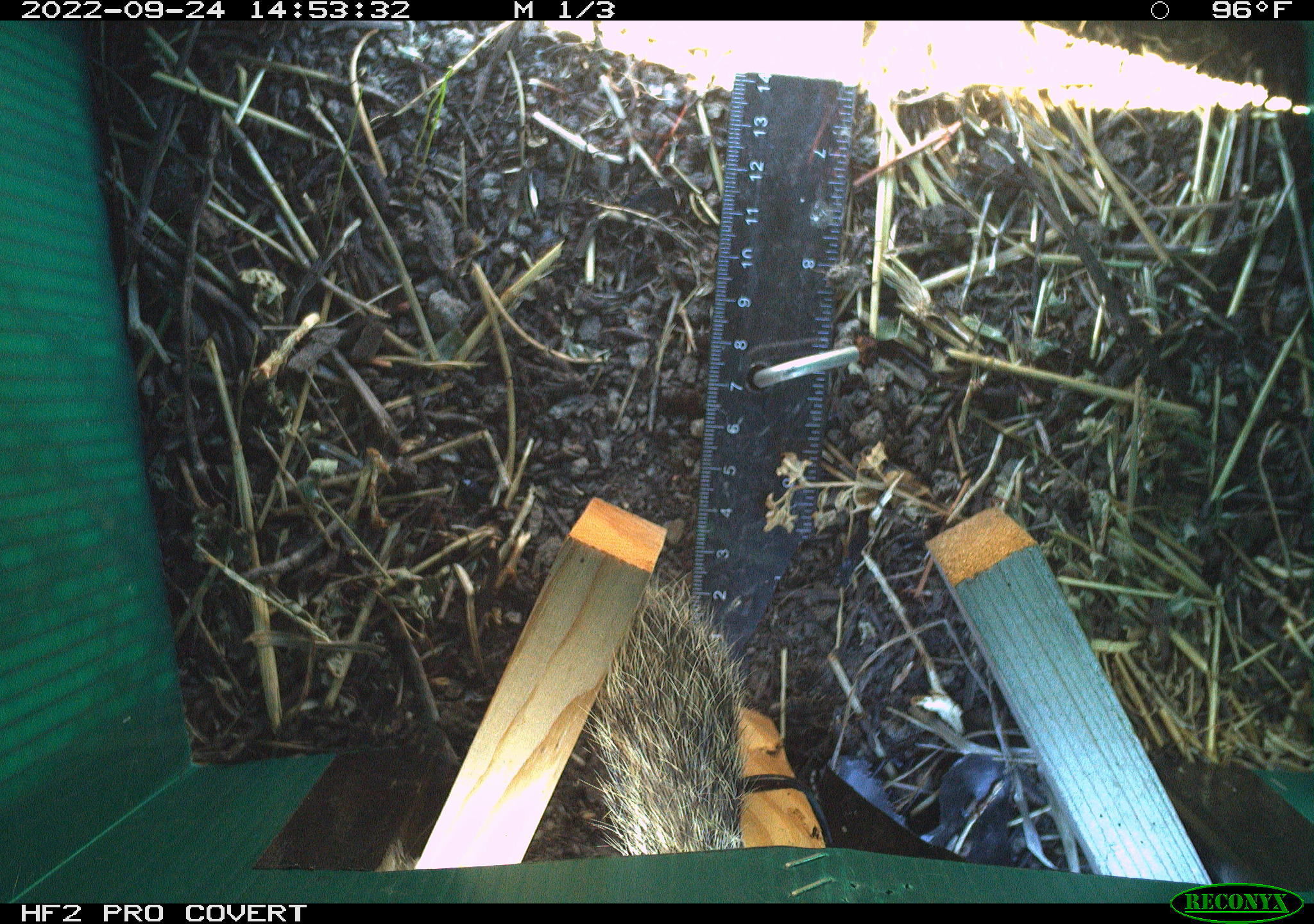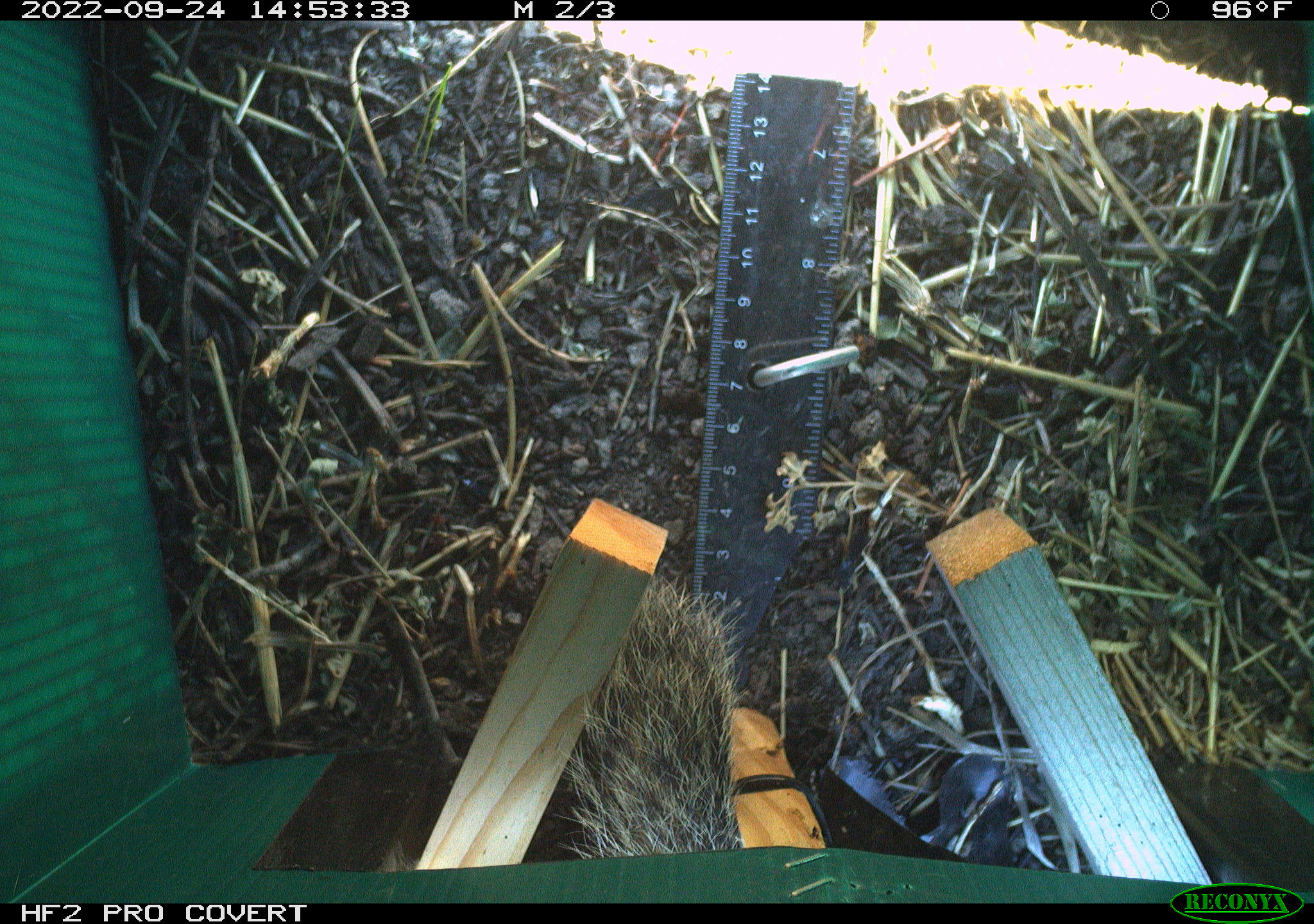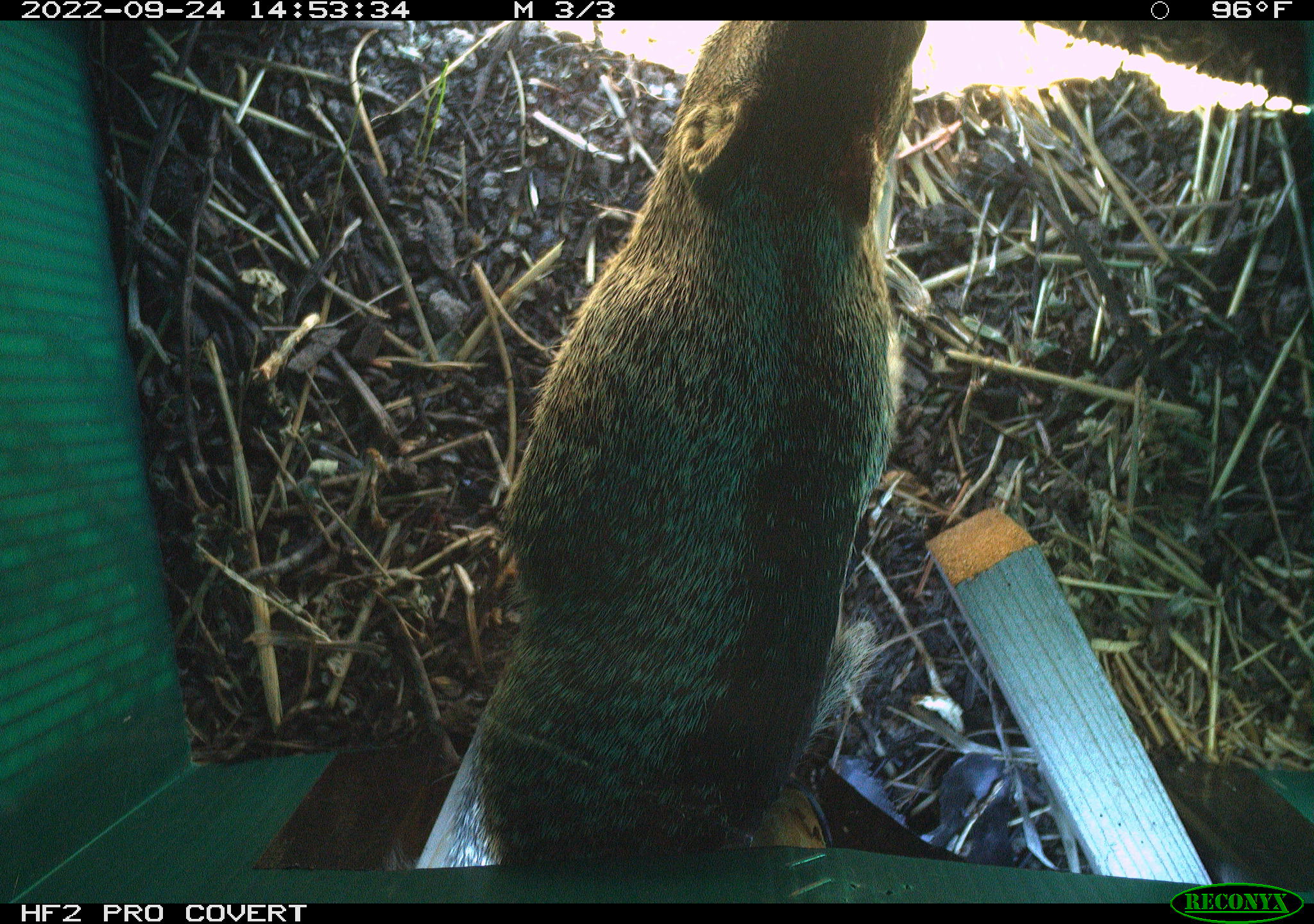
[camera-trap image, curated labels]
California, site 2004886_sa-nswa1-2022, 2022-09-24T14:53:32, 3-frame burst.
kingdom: Animalia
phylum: Chordata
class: Mammalia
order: Rodentia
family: Sciuridae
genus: Otospermophilus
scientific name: Otospermophilus beecheyi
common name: california ground squirrel